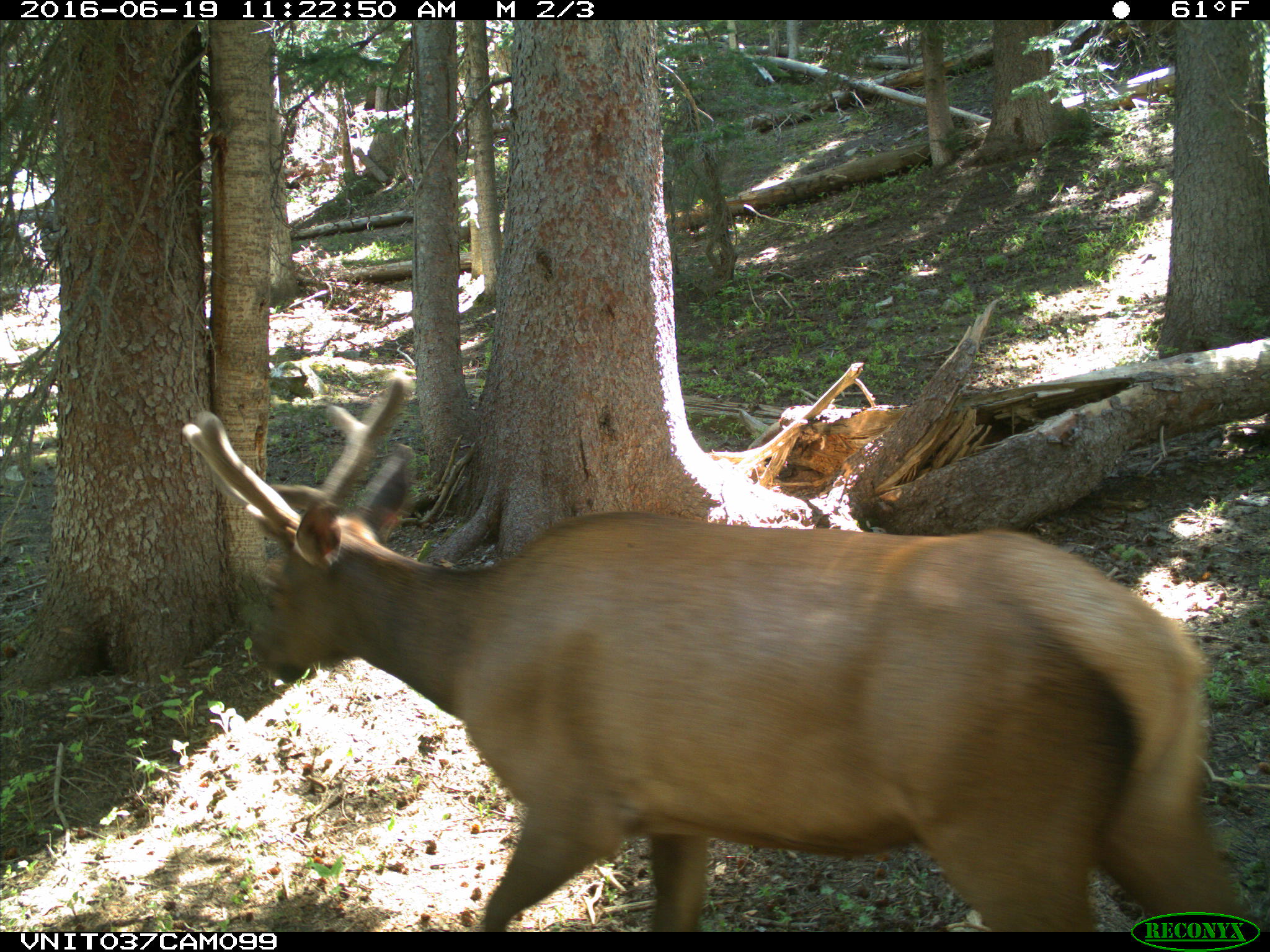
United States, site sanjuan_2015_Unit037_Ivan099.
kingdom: Animalia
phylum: Chordata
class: Mammalia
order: Artiodactyla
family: Cervidae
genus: Cervus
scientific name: Cervus elaphus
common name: red deer